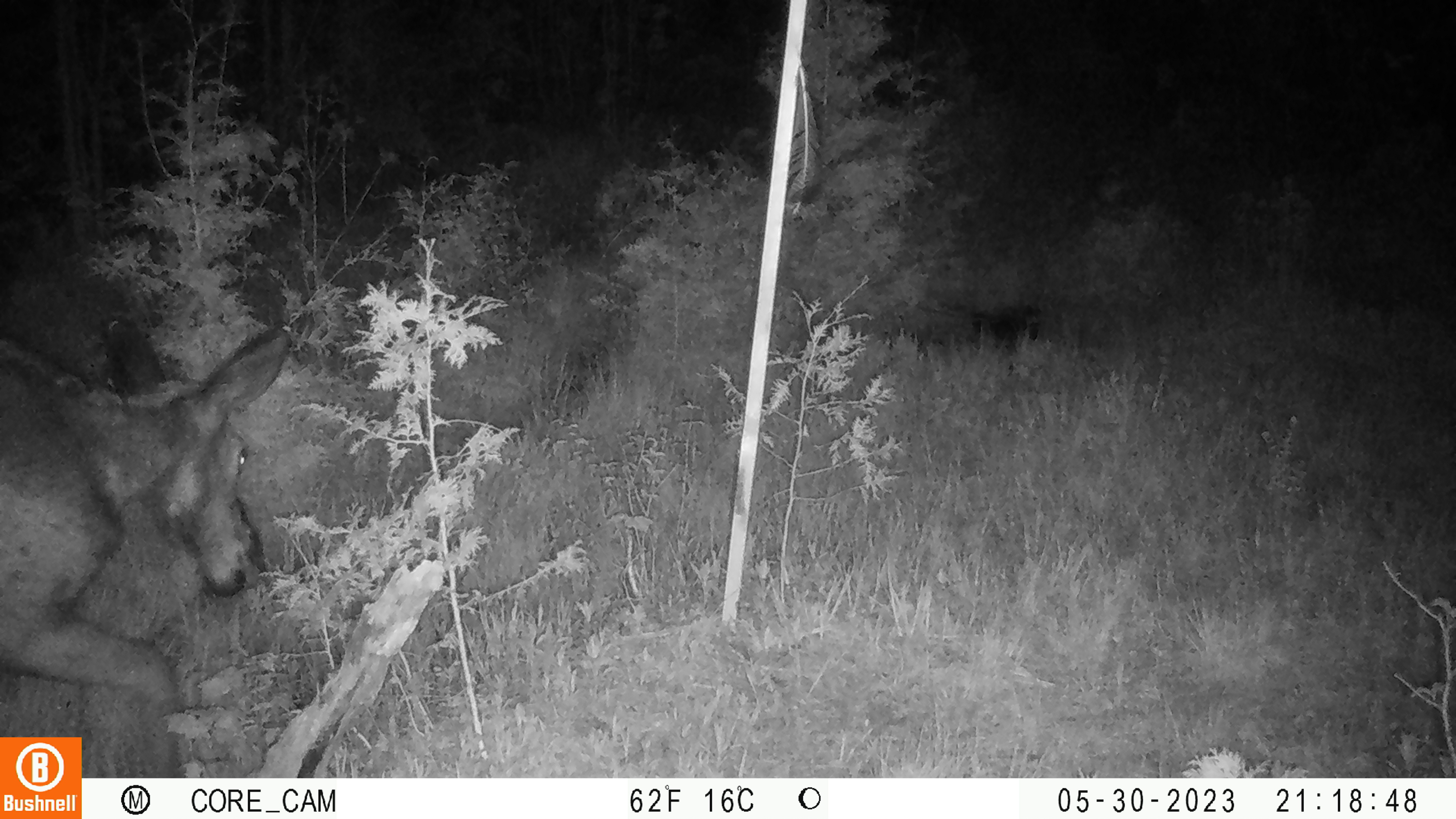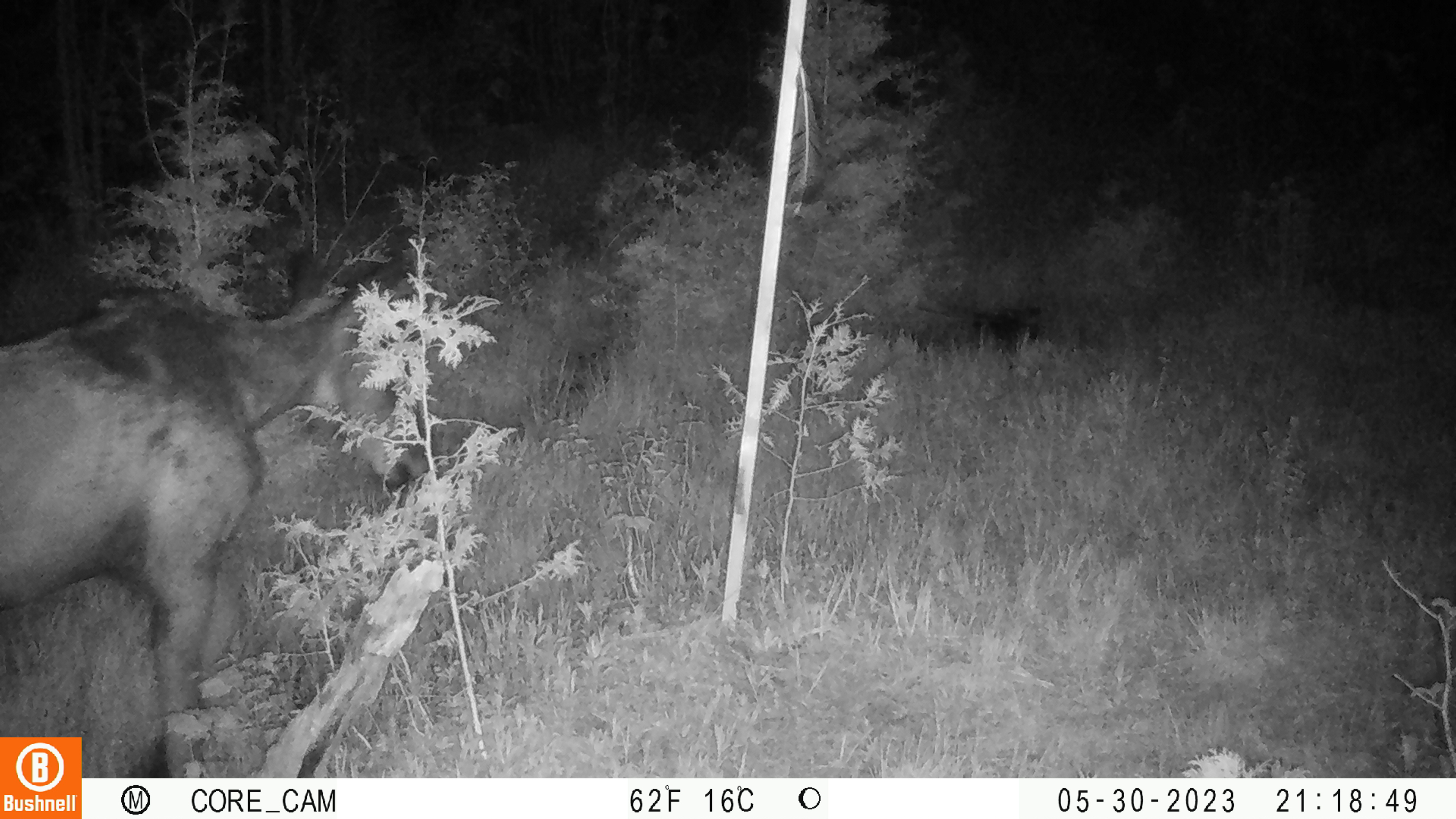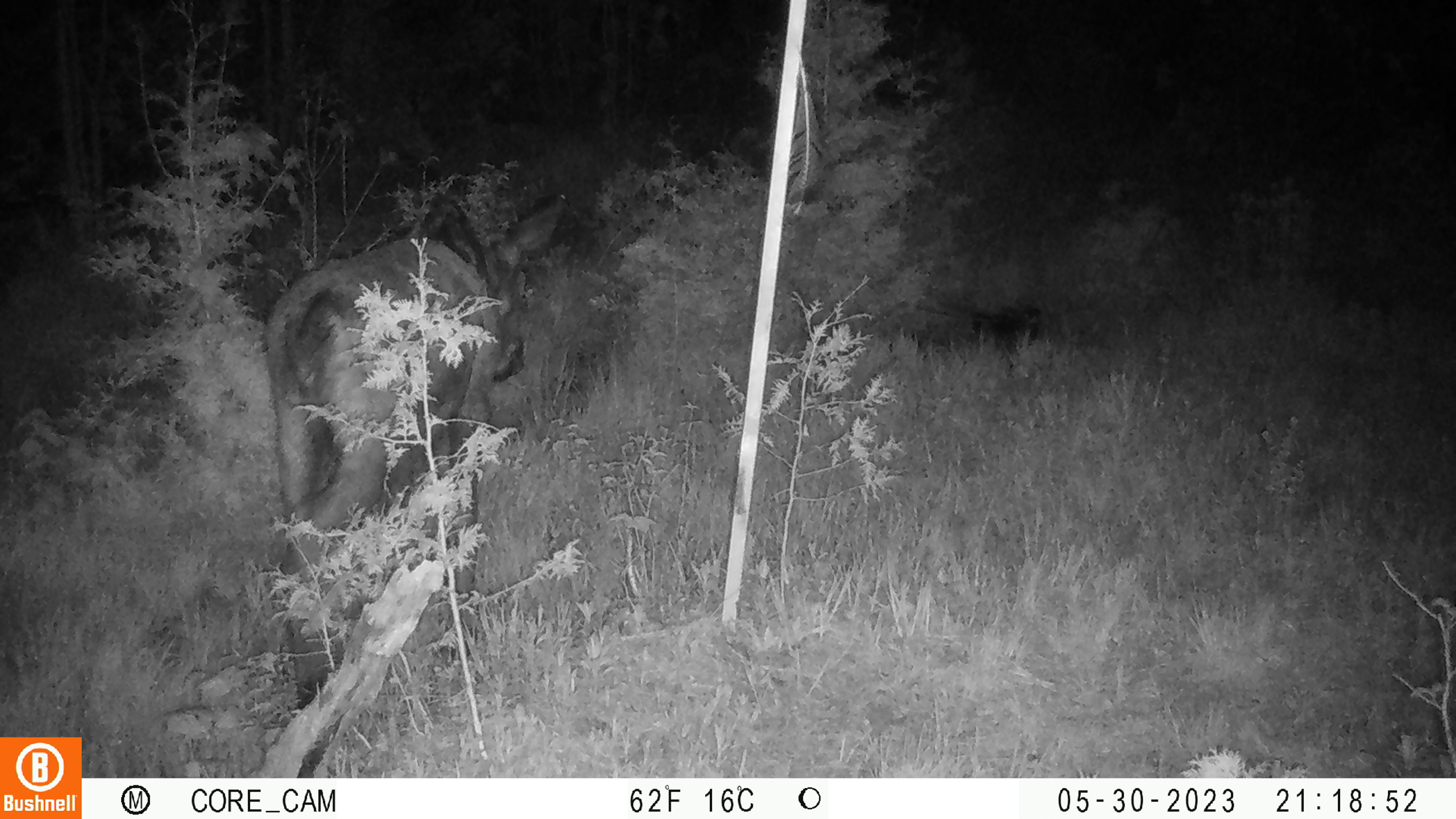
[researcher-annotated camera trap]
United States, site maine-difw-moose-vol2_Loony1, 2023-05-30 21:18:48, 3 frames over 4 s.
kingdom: Animalia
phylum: Chordata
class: Mammalia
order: Artiodactyla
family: Cervidae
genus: Alces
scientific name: Alces alces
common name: moose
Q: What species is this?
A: Moose (Alces alces).